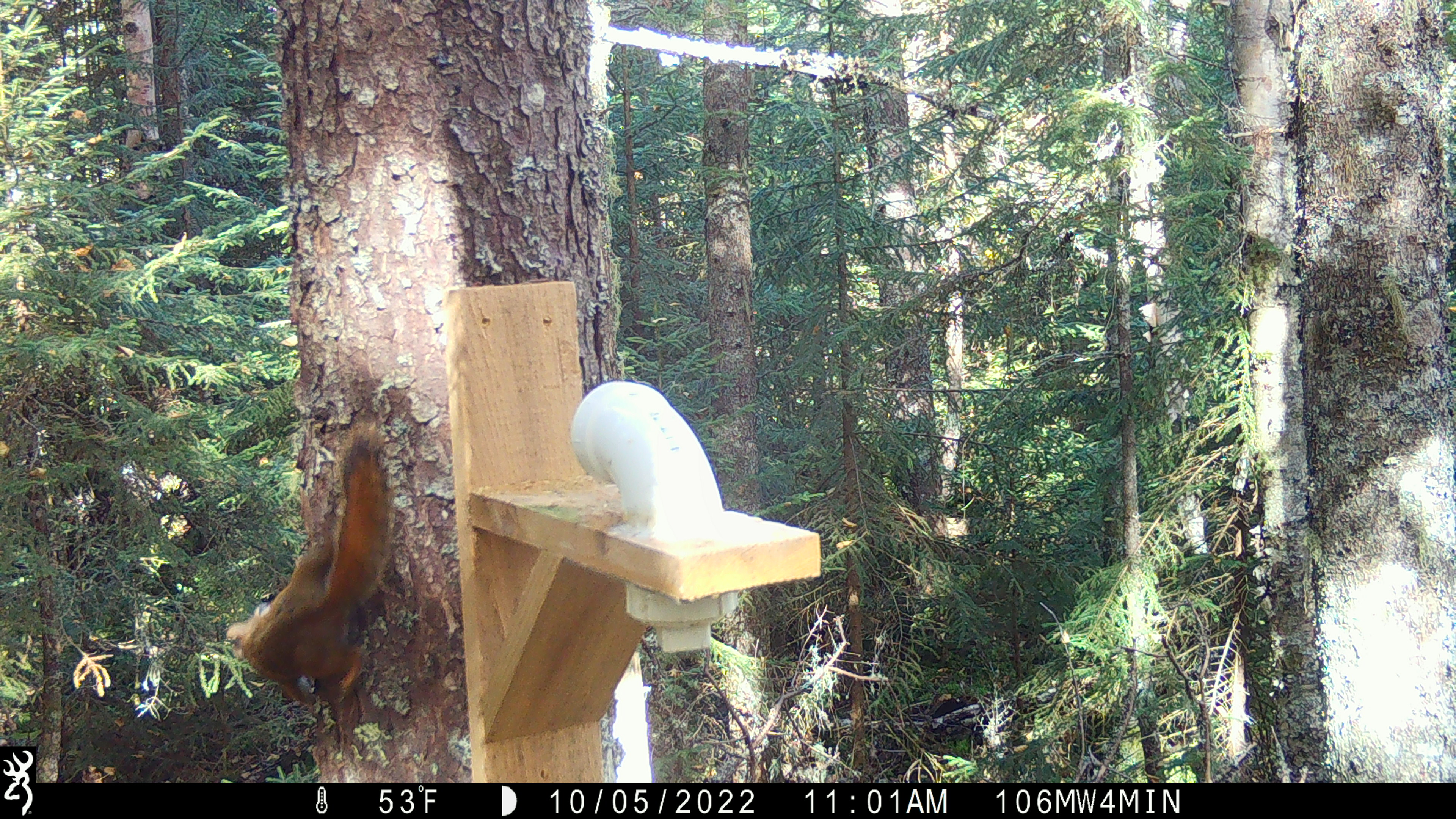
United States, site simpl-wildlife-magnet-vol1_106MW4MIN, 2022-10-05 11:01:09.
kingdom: Animalia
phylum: Chordata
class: Mammalia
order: Rodentia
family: Sciuridae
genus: Tamiasciurus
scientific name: Tamiasciurus hudsonicus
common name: red squirrel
Red squirrel (Tamiasciurus hudsonicus).